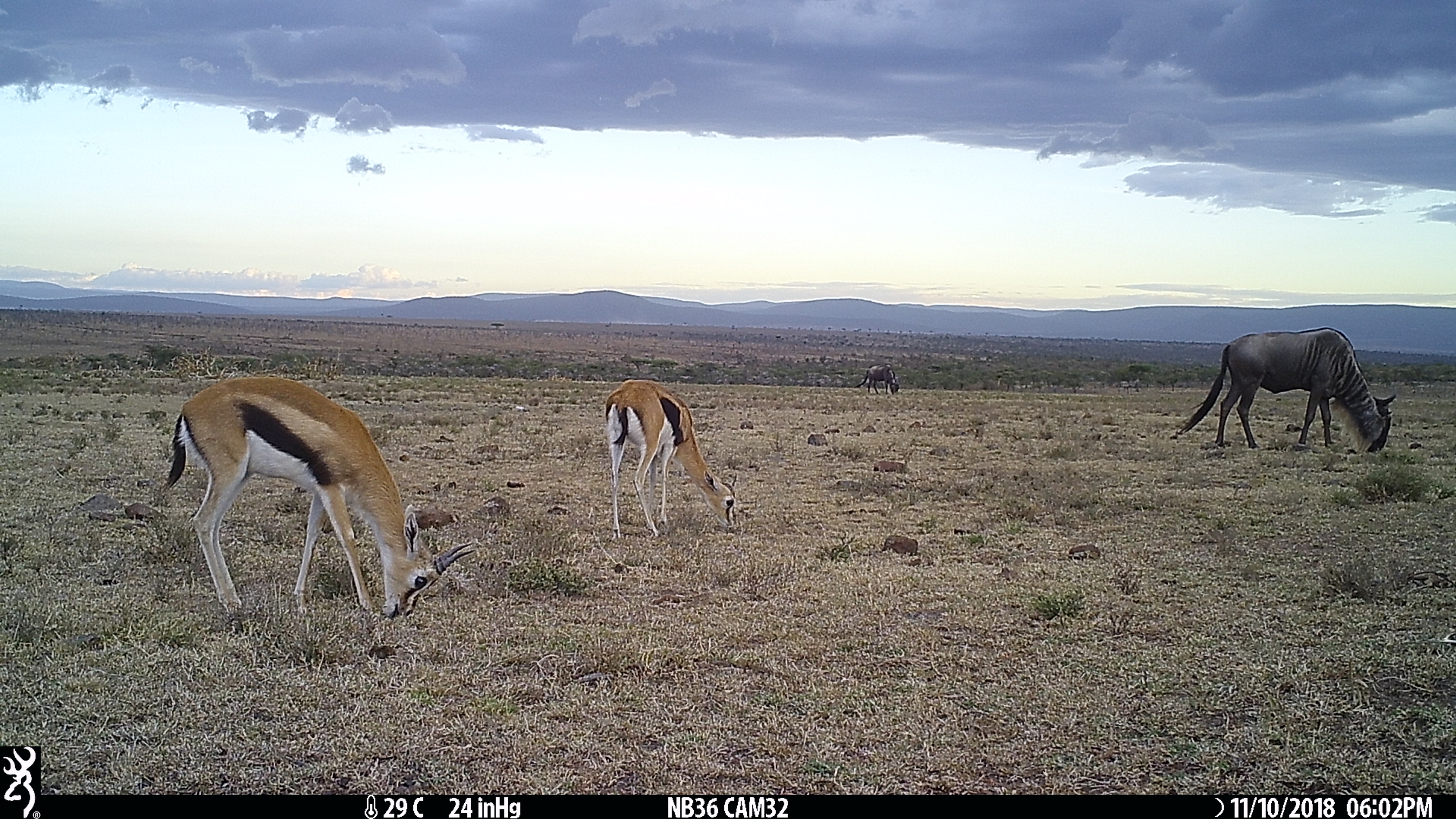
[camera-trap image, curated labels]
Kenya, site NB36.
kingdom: Animalia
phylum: Chordata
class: Mammalia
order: Artiodactyla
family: Bovidae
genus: Connochaetes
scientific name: Connochaetes taurinus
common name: blue wildebeest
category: wildebeest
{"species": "wildebeest (blue wildebeest) (Connochaetes taurinus)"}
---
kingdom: Animalia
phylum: Chordata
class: Mammalia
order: Artiodactyla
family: Bovidae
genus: Eudorcas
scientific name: Eudorcas thomsonii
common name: thomon's gazelle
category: gazelle thomsons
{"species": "gazelle thomsons (thomon's gazelle) (Eudorcas thomsonii)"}